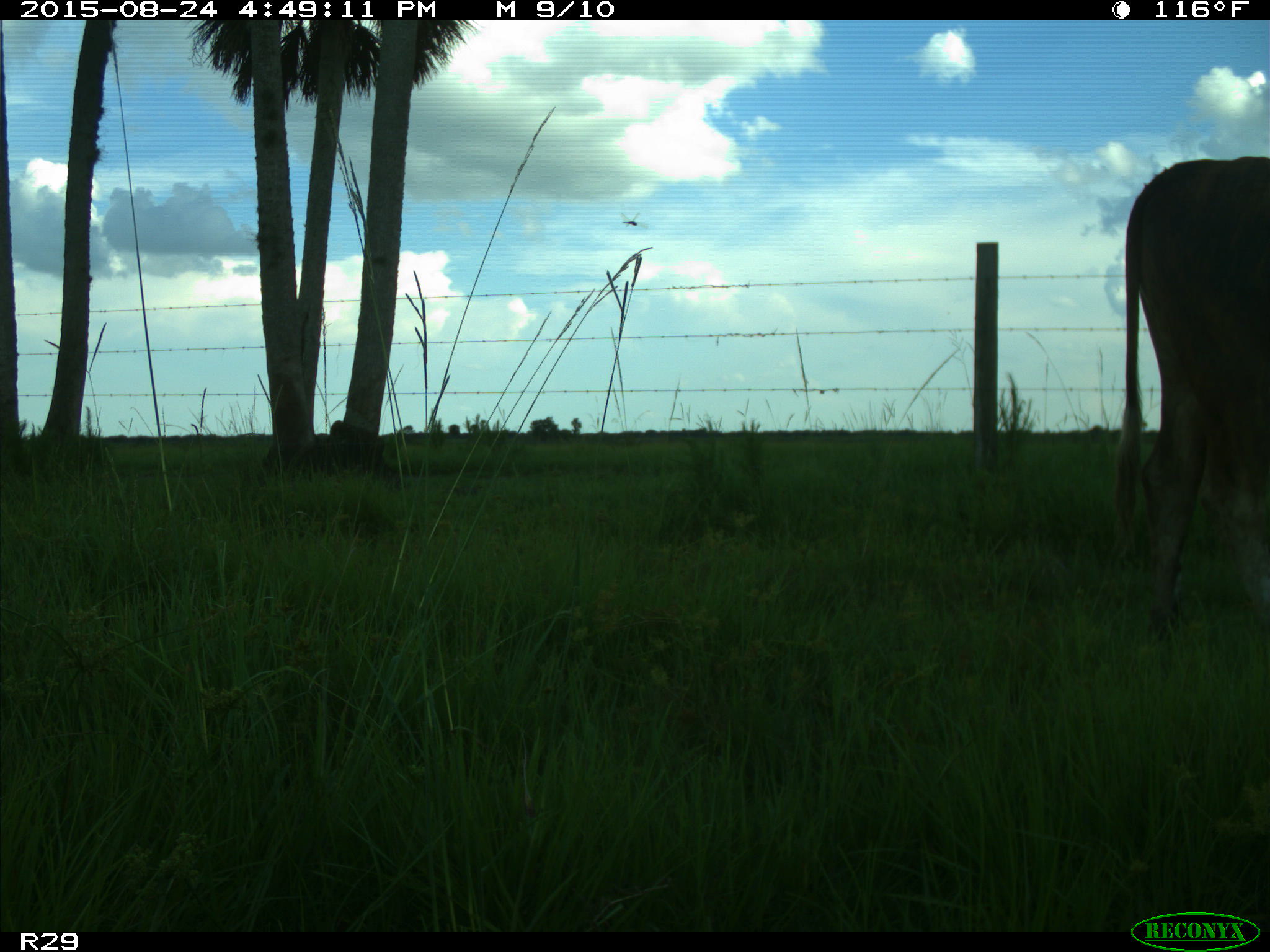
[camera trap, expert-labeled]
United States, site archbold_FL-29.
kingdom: Animalia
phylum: Chordata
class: Mammalia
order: Artiodactyla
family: Bovidae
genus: Bos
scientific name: Bos taurus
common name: domestic cow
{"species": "Bos taurus (domestic cow)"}